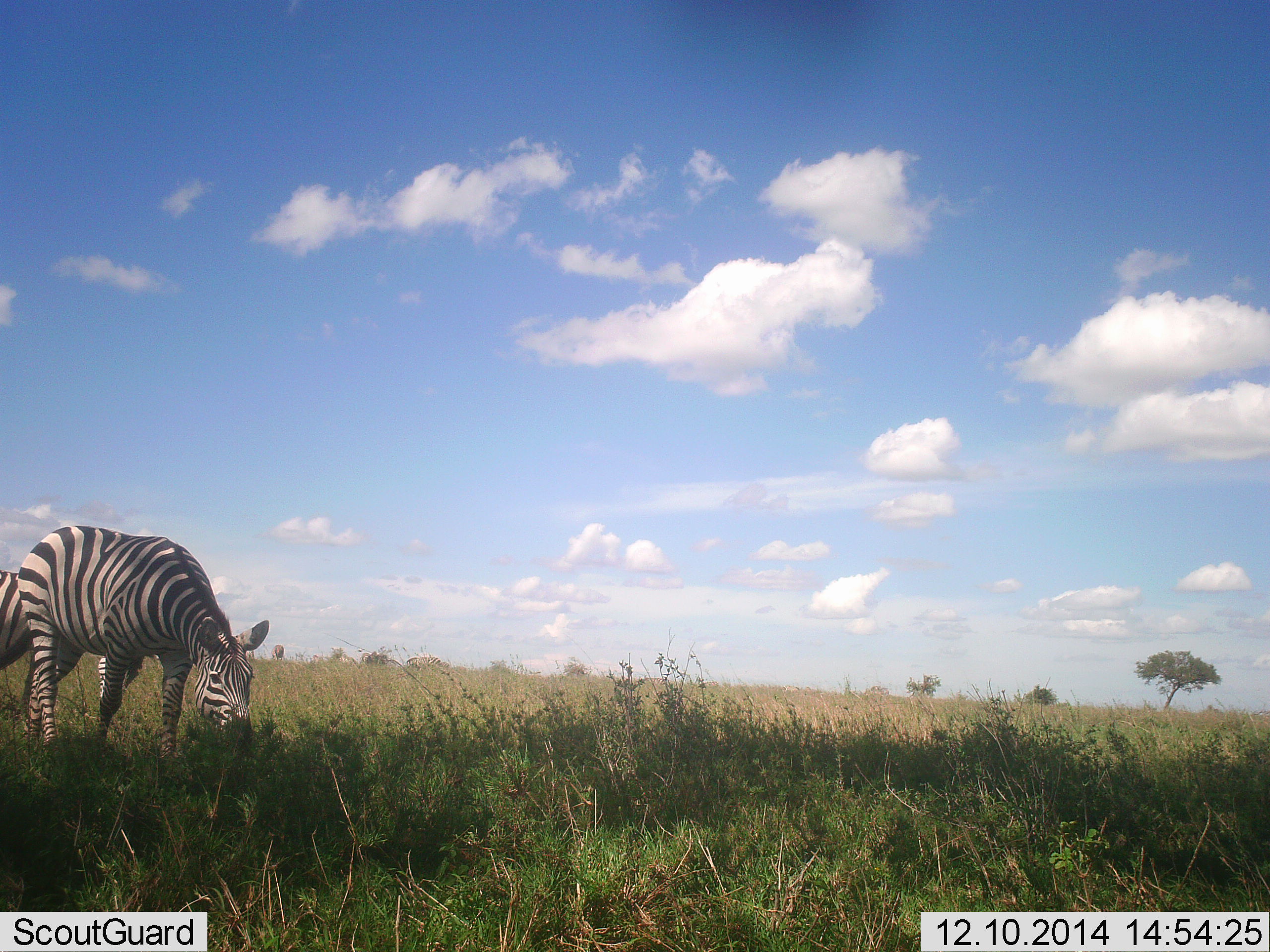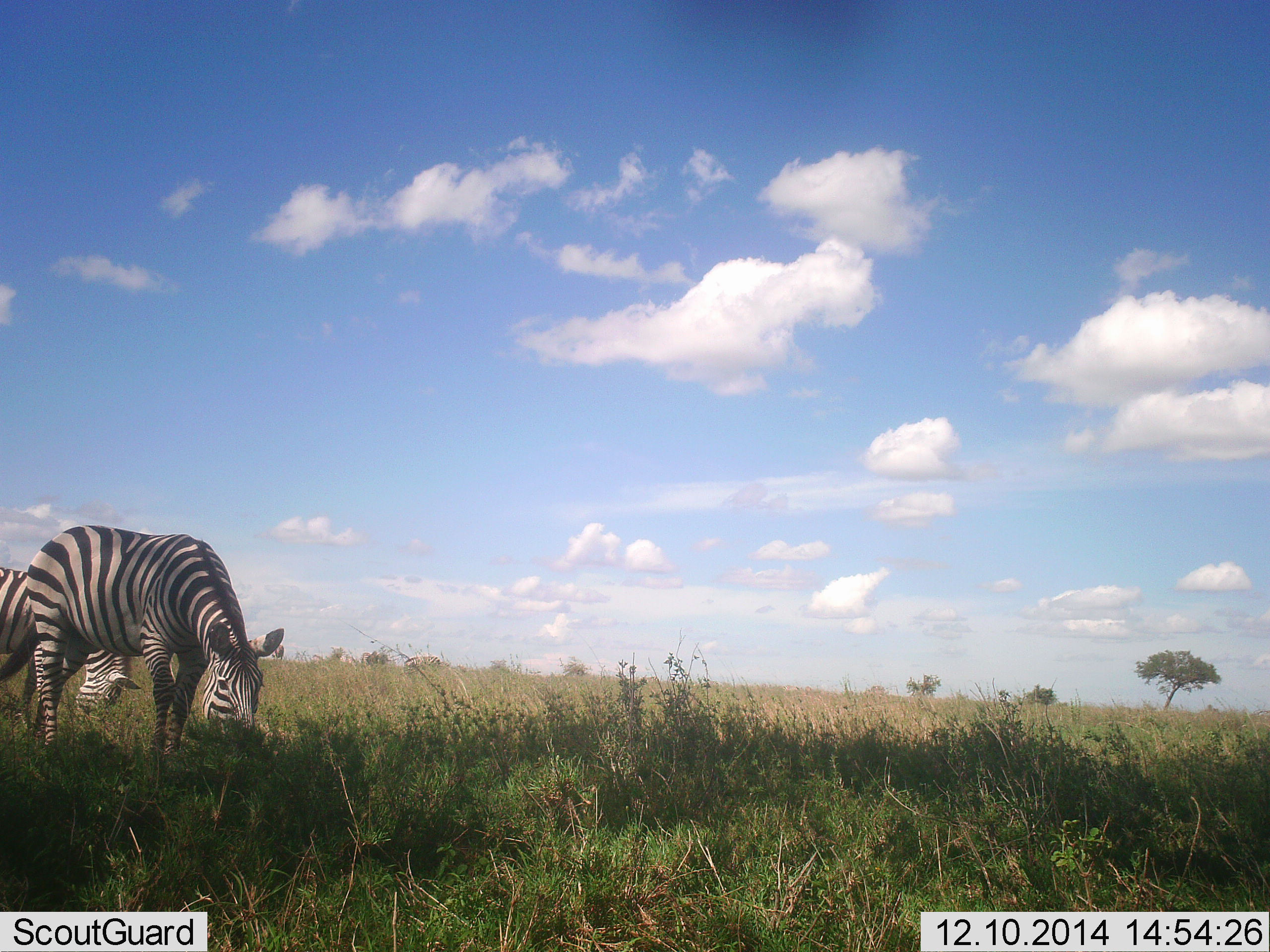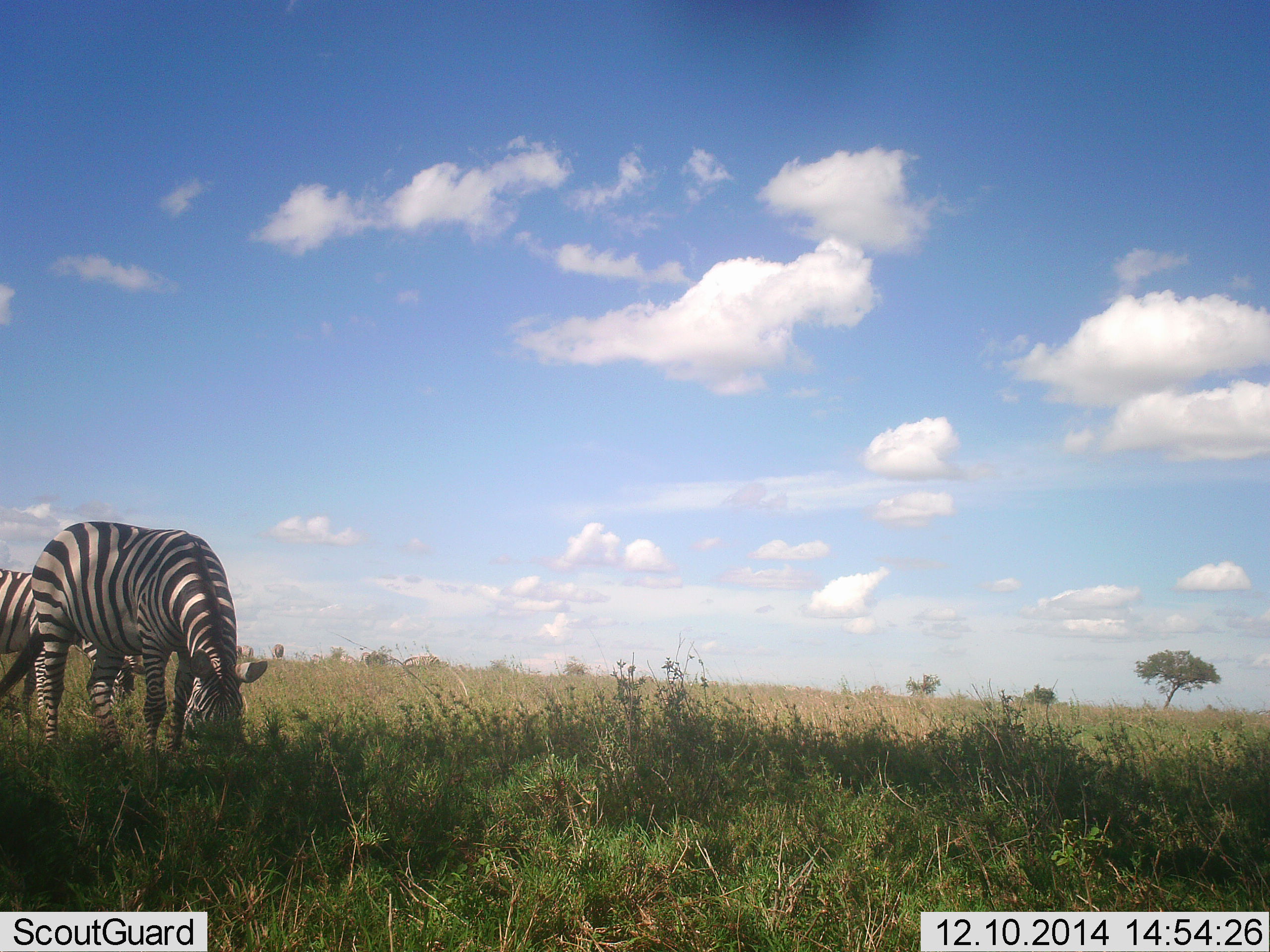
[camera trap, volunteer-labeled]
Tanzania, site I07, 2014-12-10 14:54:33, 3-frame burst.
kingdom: Animalia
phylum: Chordata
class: Mammalia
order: Perissodactyla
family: Equidae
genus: Equus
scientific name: Equus quagga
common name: plains zebra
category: zebra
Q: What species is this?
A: Zebra (plains zebra) (Equus quagga).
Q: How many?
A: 2.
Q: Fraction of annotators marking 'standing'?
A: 10%.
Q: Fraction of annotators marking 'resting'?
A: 0%.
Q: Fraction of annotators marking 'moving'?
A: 0%.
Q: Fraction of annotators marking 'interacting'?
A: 0%.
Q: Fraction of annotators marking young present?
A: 0%.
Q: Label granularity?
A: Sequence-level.